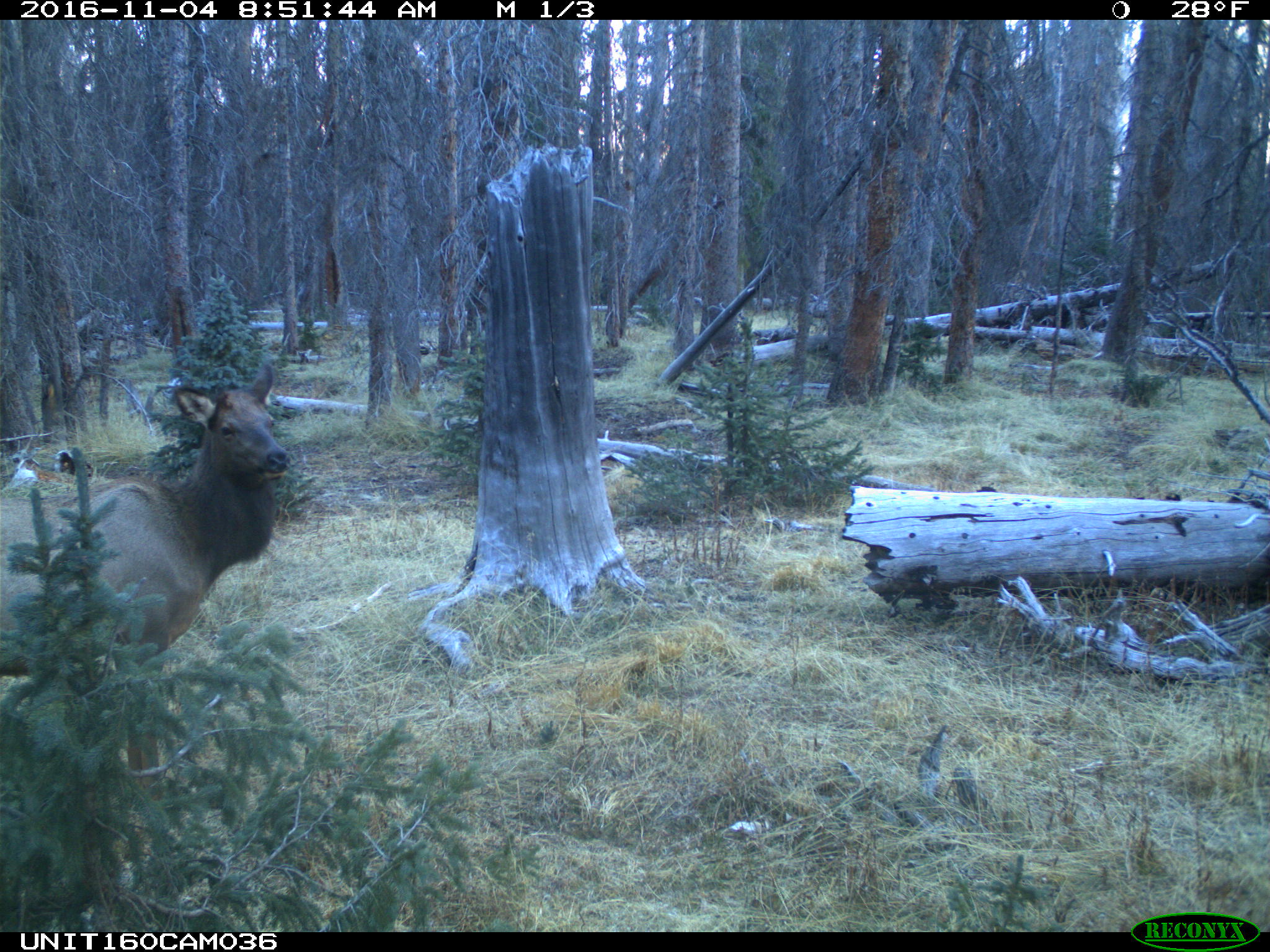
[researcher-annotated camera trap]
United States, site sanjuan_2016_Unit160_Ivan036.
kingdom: Animalia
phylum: Chordata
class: Mammalia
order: Artiodactyla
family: Cervidae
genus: Cervus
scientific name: Cervus elaphus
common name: red deer